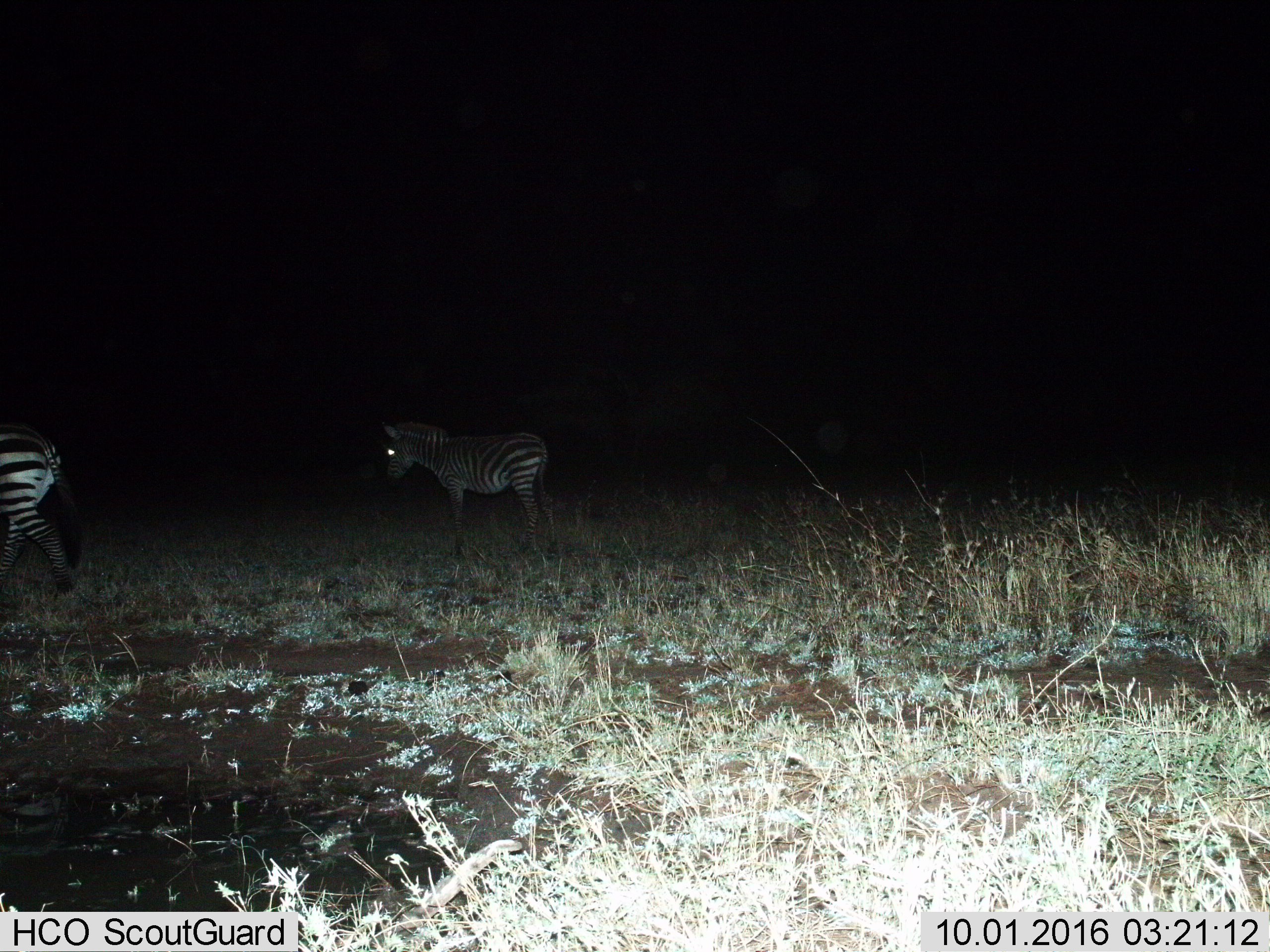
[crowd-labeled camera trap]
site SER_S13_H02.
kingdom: Animalia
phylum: Chordata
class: Mammalia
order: Perissodactyla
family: Equidae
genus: Equus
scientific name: Equus quagga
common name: plains zebra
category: zebraplains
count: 2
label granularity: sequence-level